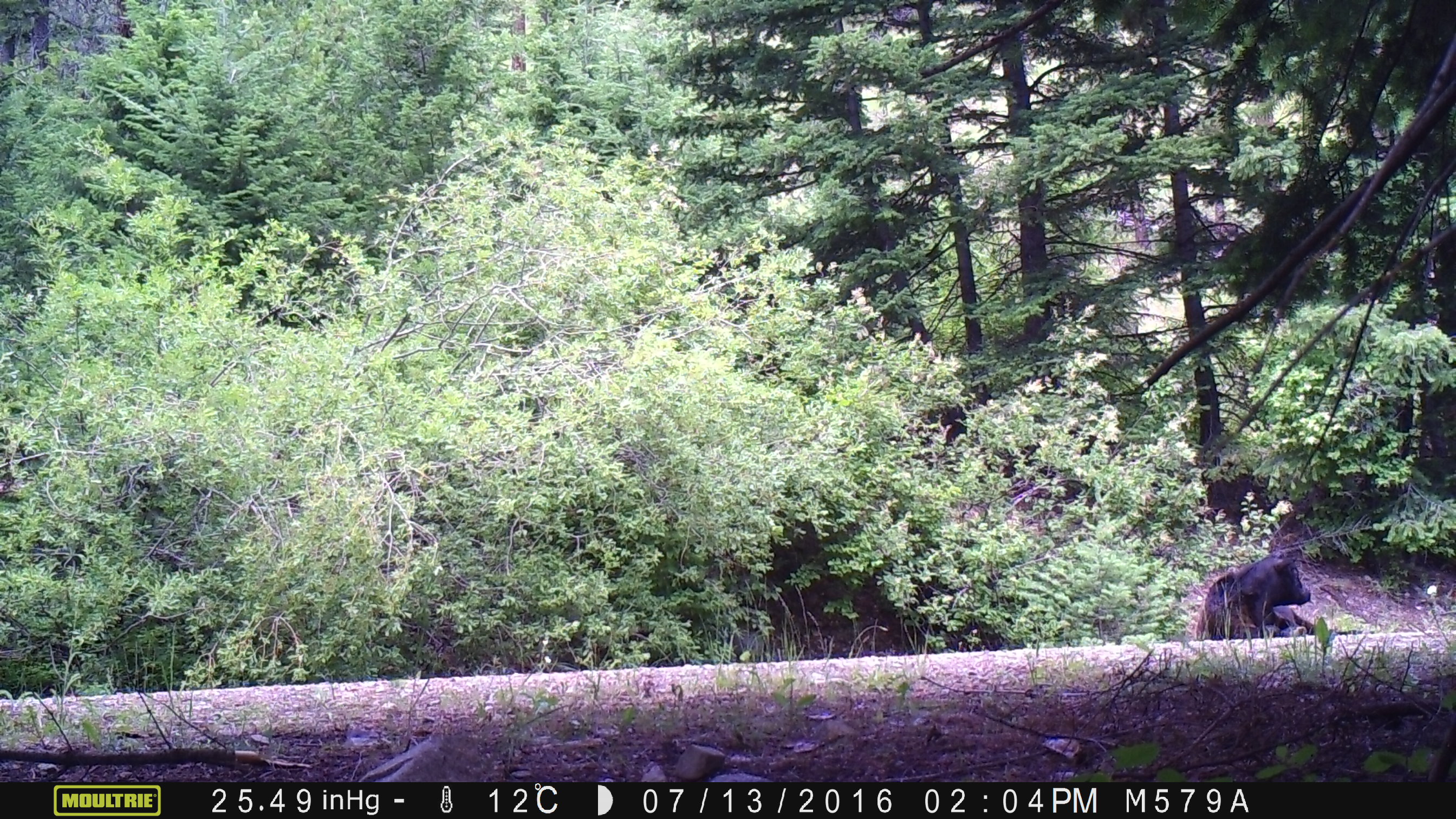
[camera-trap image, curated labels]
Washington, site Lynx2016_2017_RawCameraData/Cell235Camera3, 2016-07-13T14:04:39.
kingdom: Animalia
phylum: Chordata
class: Mammalia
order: Artiodactyla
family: Bovidae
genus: Bos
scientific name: Bos taurus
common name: domestic cattle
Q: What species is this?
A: Domestic cattle (Bos taurus).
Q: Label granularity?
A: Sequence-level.